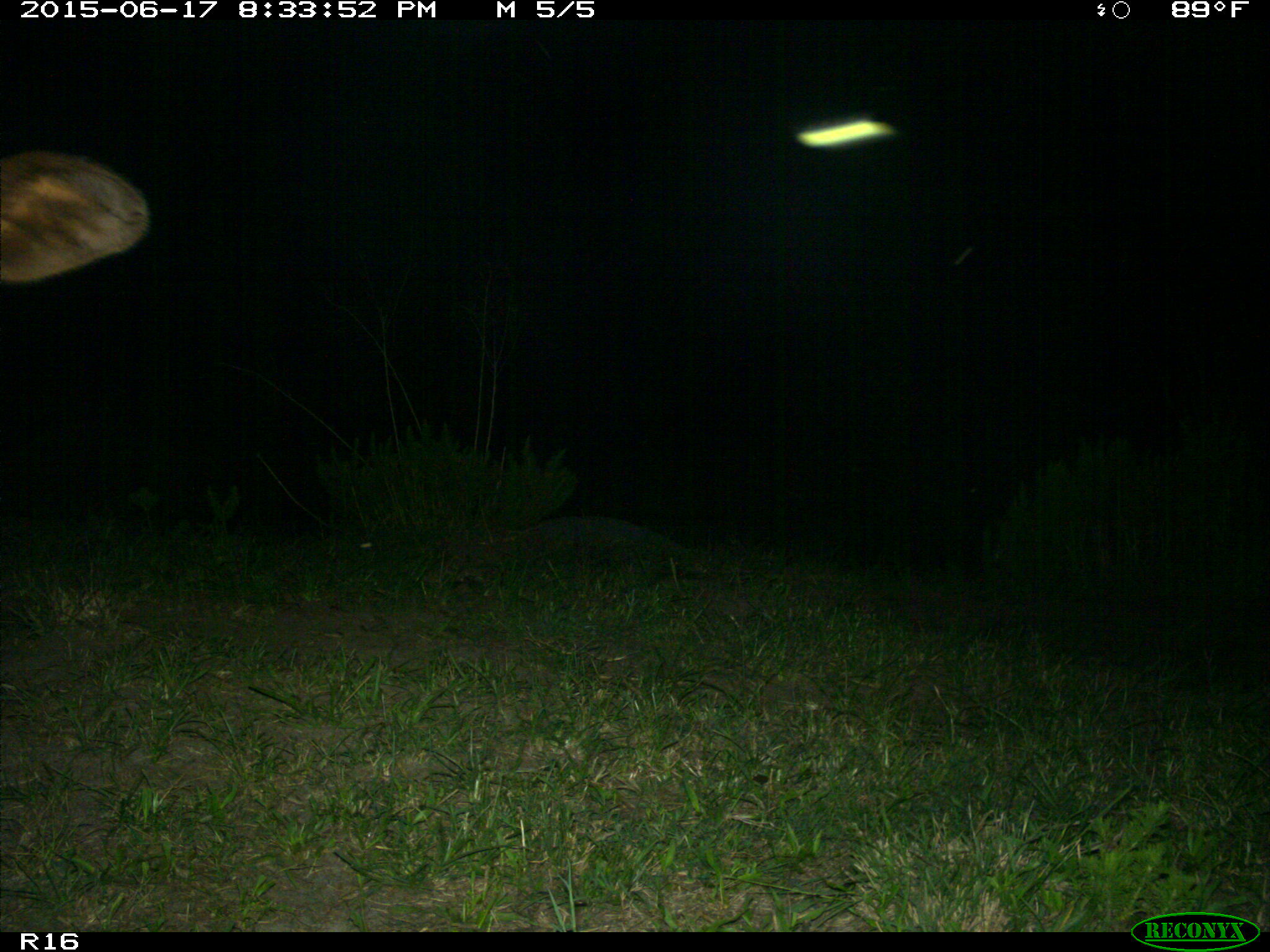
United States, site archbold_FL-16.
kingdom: Animalia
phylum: Chordata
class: Mammalia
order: Artiodactyla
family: Bovidae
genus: Bos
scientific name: Bos taurus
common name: domestic cow